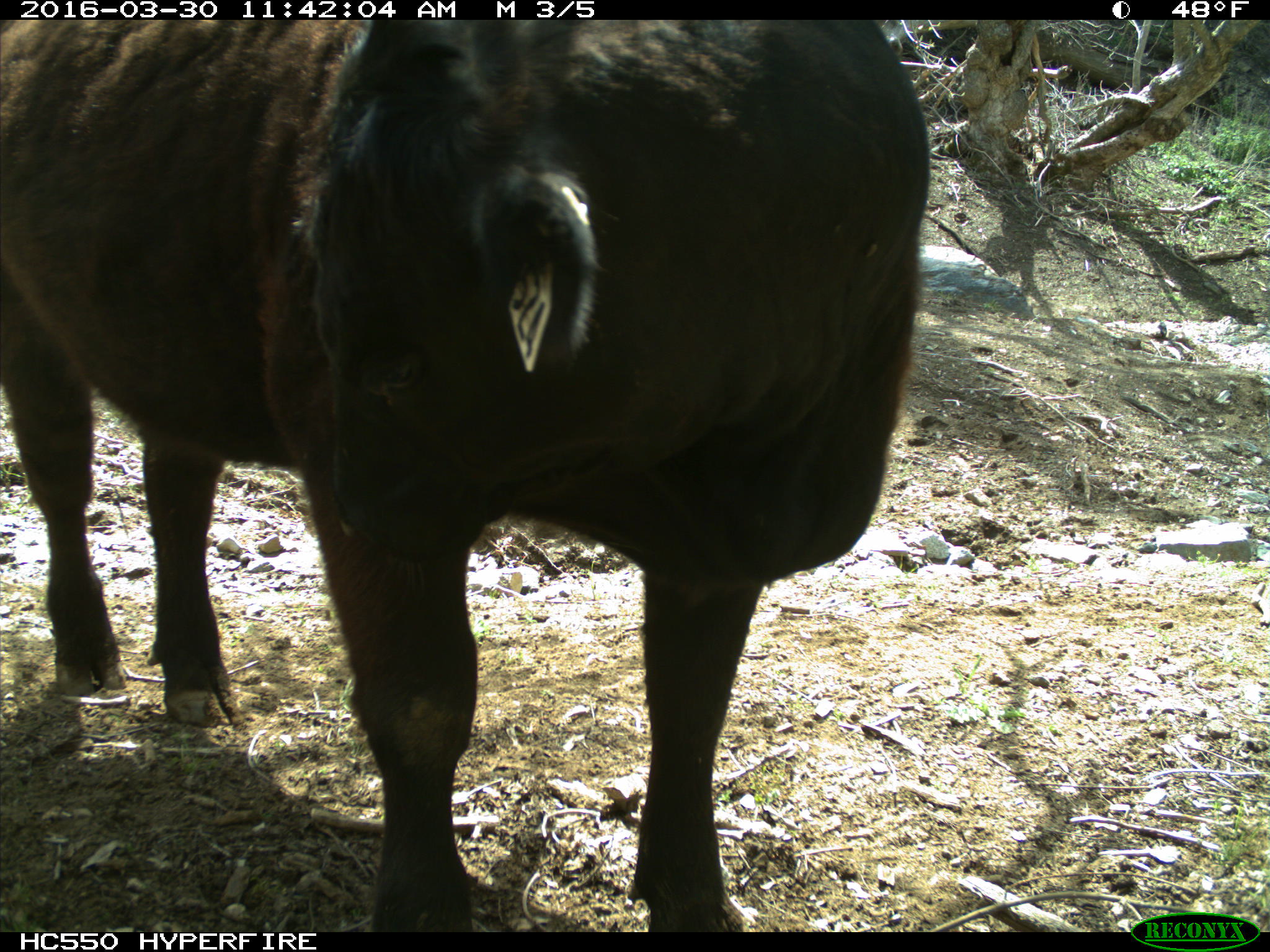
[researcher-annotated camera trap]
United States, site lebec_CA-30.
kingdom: Animalia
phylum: Chordata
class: Mammalia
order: Artiodactyla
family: Bovidae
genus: Bos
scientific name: Bos taurus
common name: domestic cow